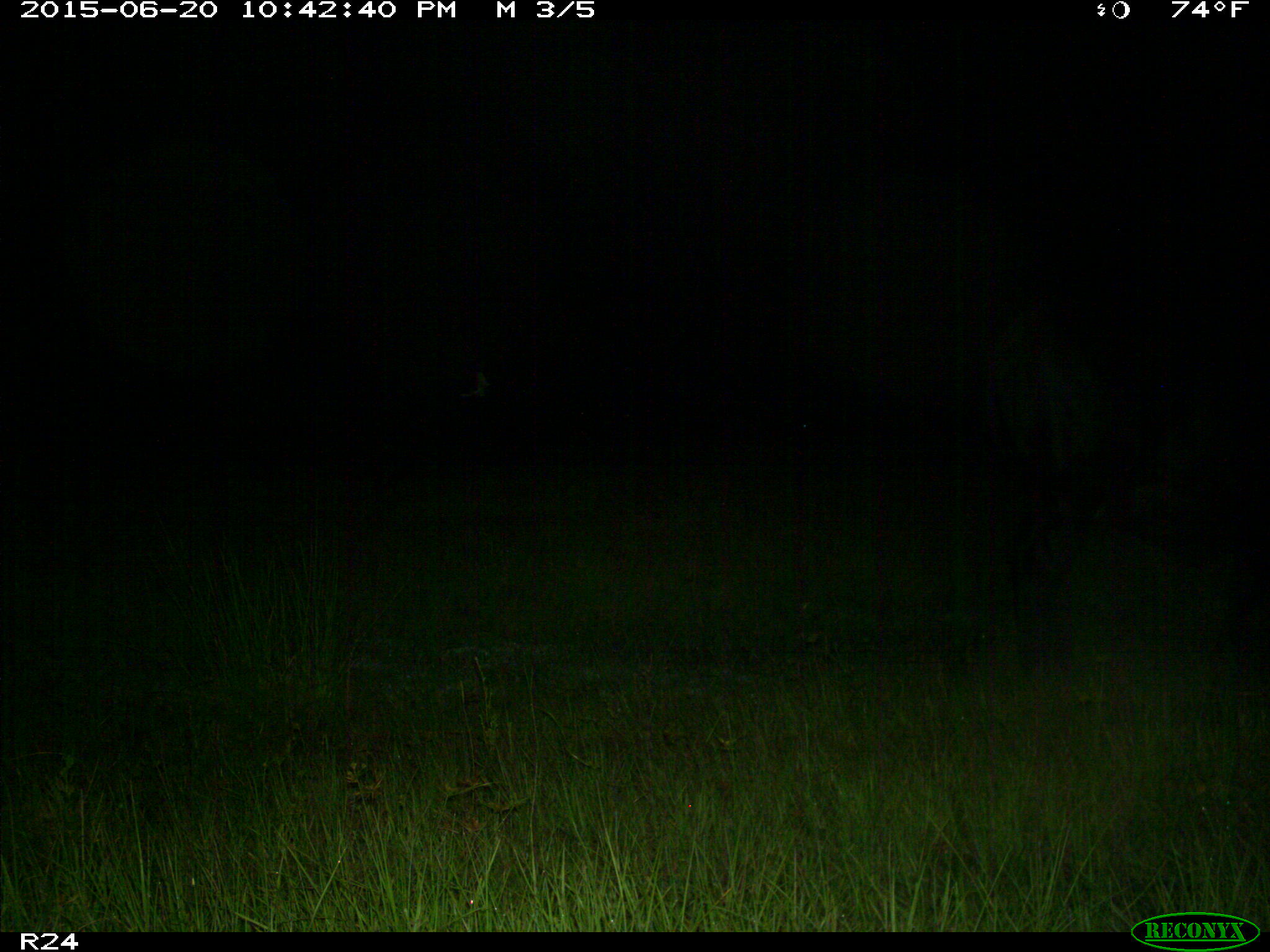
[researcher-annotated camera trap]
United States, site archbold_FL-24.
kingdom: Animalia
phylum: Chordata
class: Mammalia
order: Artiodactyla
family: Bovidae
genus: Bos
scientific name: Bos taurus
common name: domestic cow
Bos taurus (domestic cow).